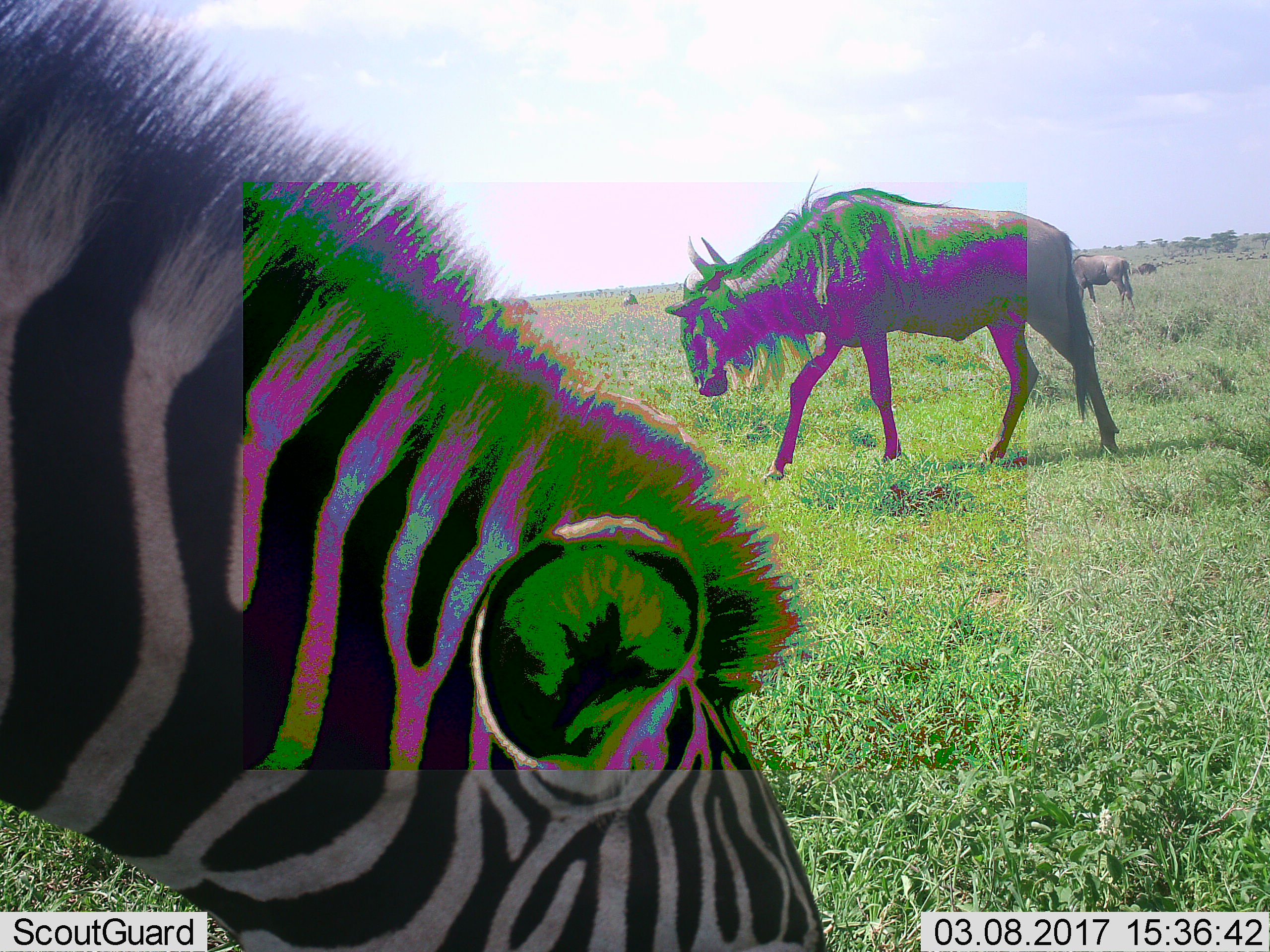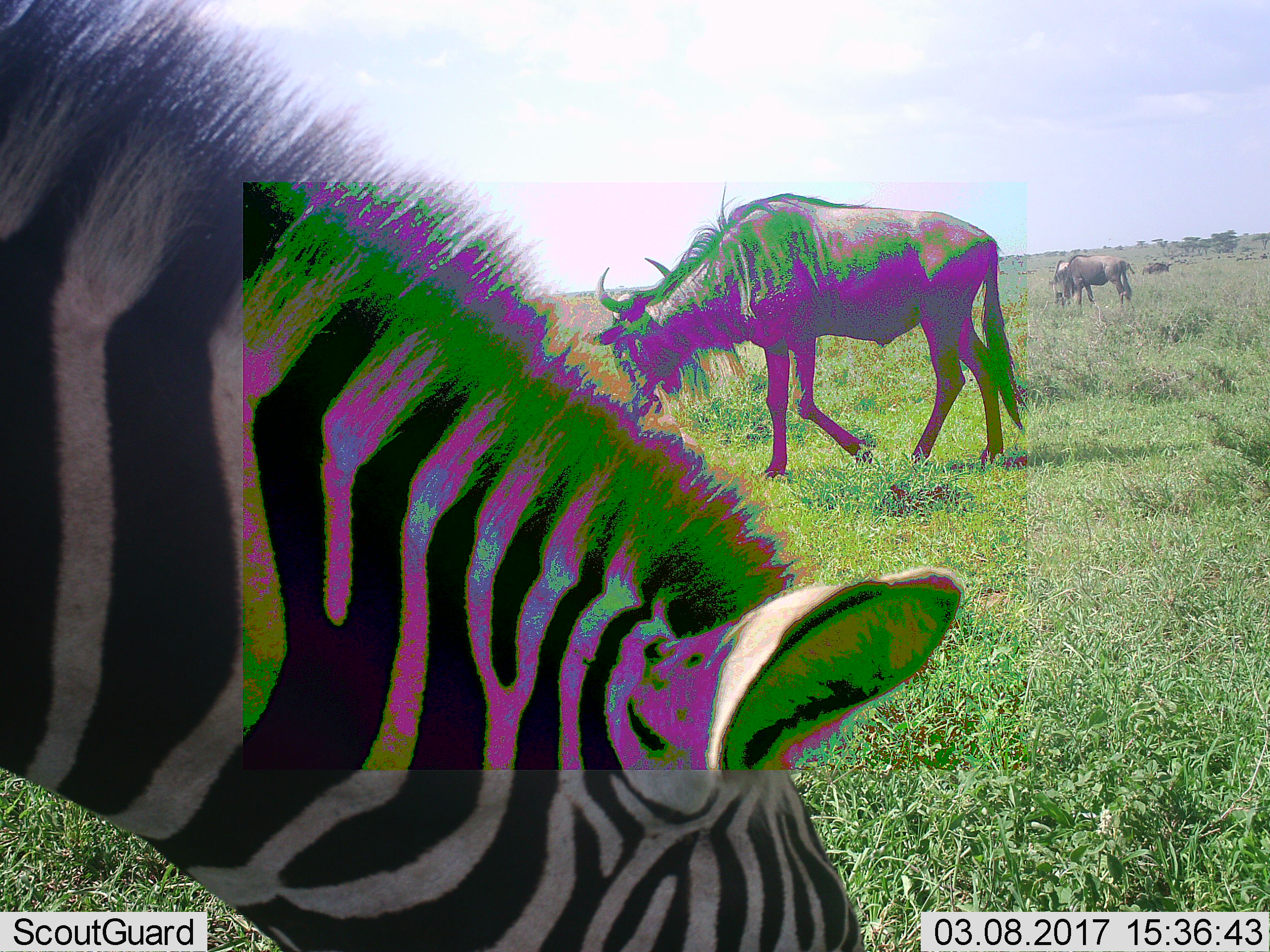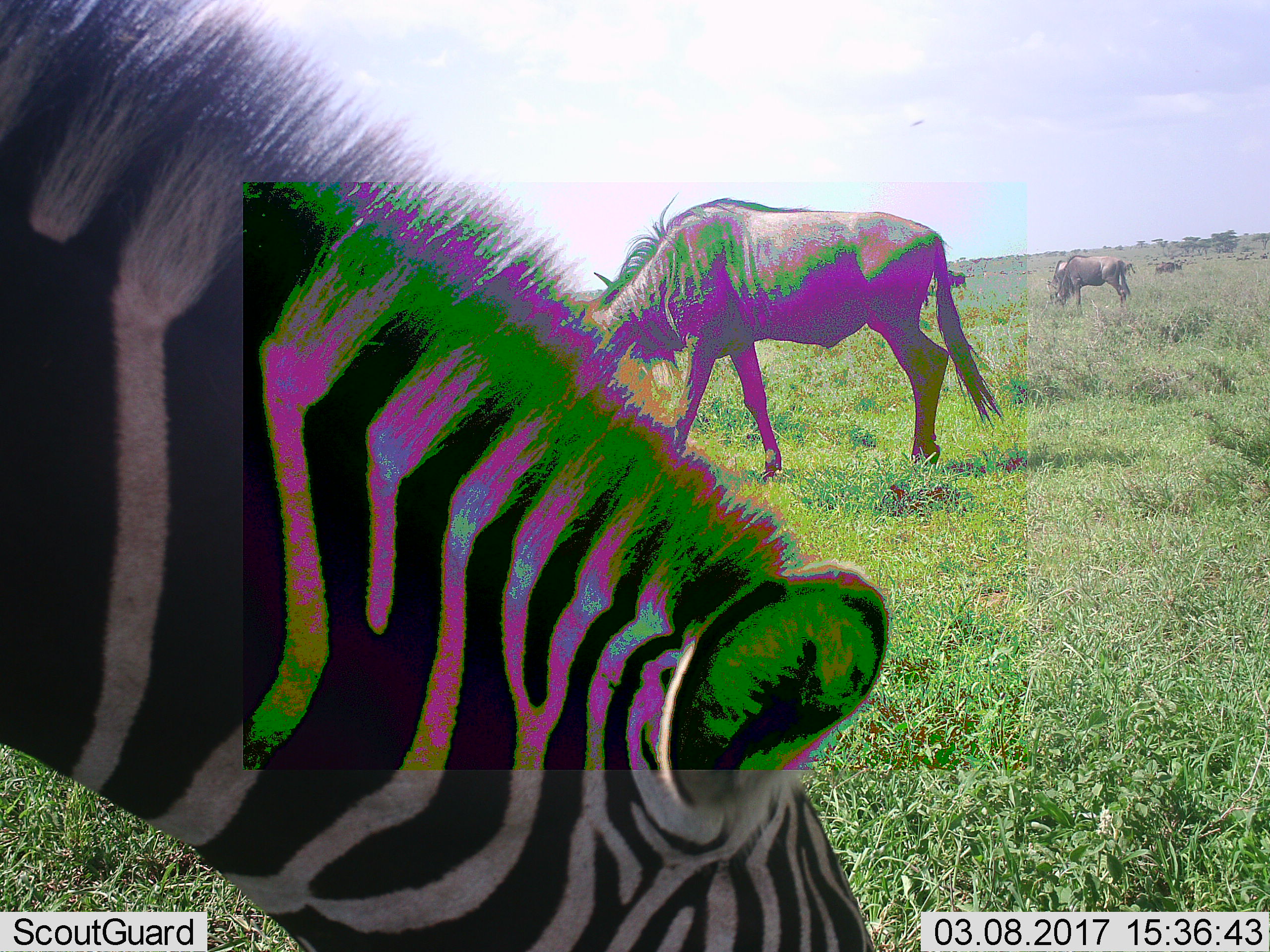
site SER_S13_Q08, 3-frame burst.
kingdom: Animalia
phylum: Chordata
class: Mammalia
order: Artiodactyla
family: Bovidae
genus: Connochaetes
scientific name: Connochaetes taurinus taurinus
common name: blue wildebeest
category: wildebeestblue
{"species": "wildebeestblue (blue wildebeest) (Connochaetes taurinus taurinus)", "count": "3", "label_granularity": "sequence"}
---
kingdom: Animalia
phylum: Chordata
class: Mammalia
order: Perissodactyla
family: Equidae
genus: Equus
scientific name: Equus quagga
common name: plains zebra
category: zebraplains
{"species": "zebraplains (plains zebra) (Equus quagga)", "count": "1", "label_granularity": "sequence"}